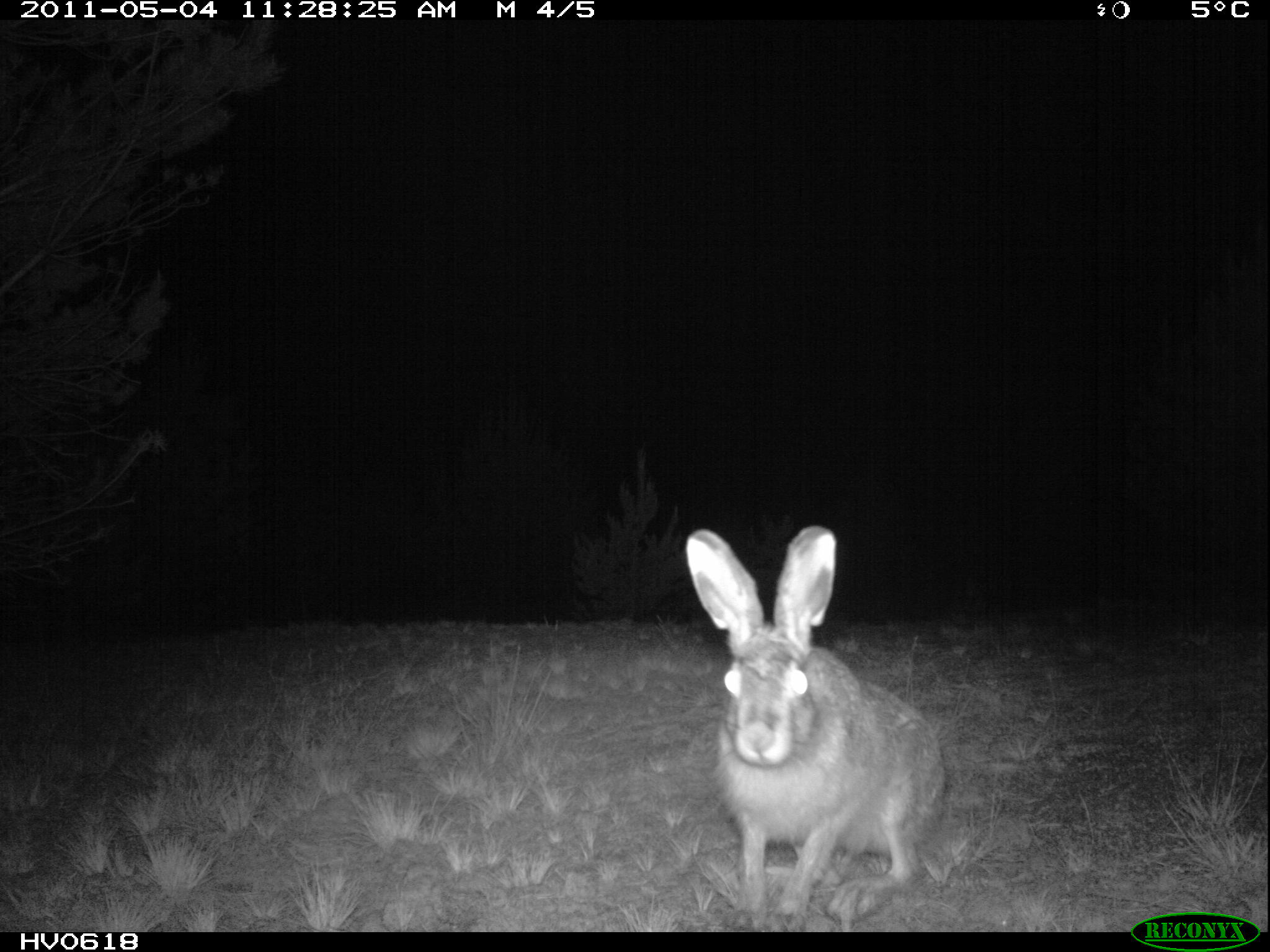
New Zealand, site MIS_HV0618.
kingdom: Animalia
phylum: Chordata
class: Mammalia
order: Lagomorpha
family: Leporidae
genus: Lepus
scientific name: Lepus europaeus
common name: brown hare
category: hare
Hare (brown hare) (Lepus europaeus).